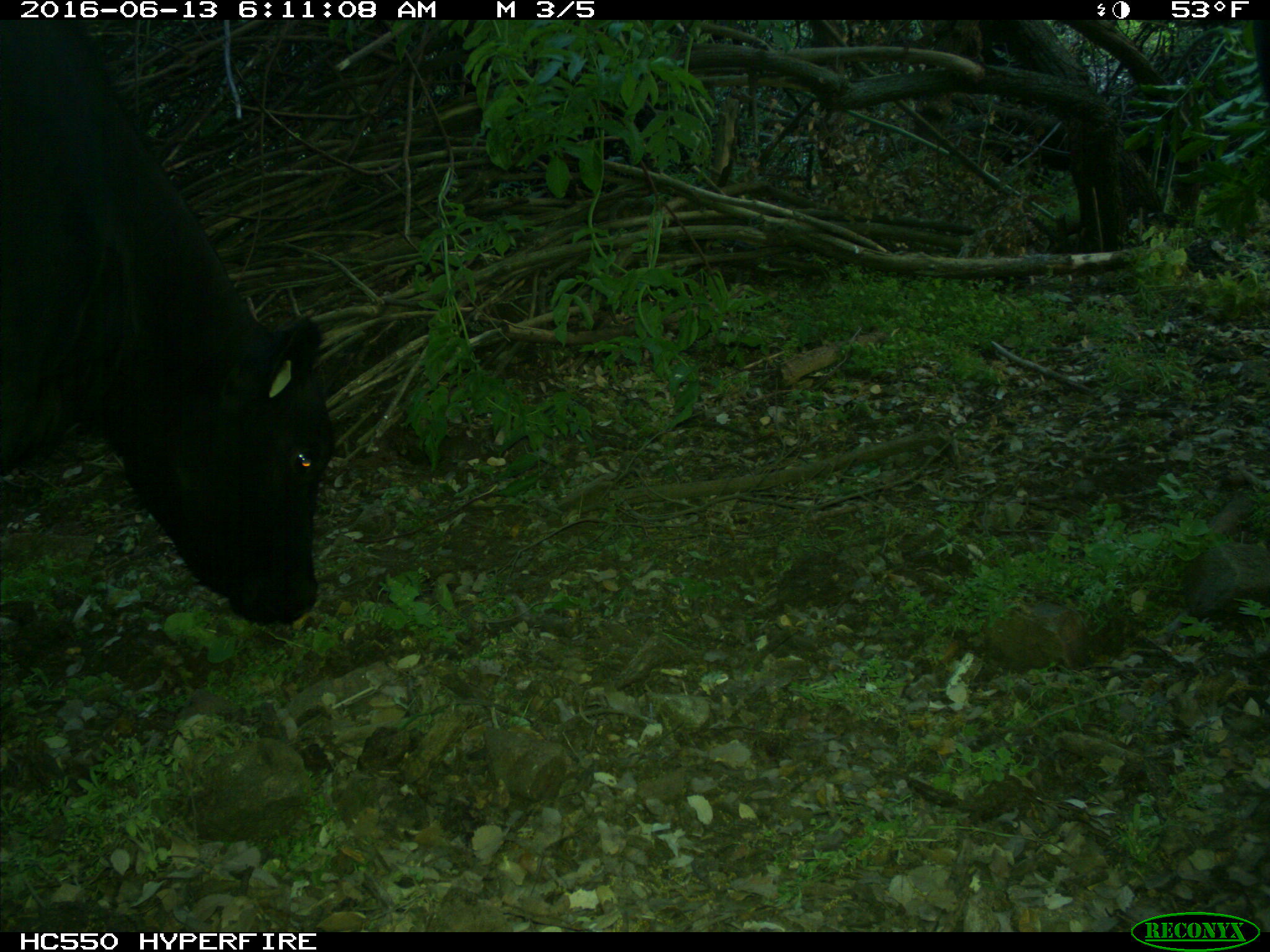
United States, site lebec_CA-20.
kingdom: Animalia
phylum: Chordata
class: Mammalia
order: Artiodactyla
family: Bovidae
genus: Bos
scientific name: Bos taurus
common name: domestic cow